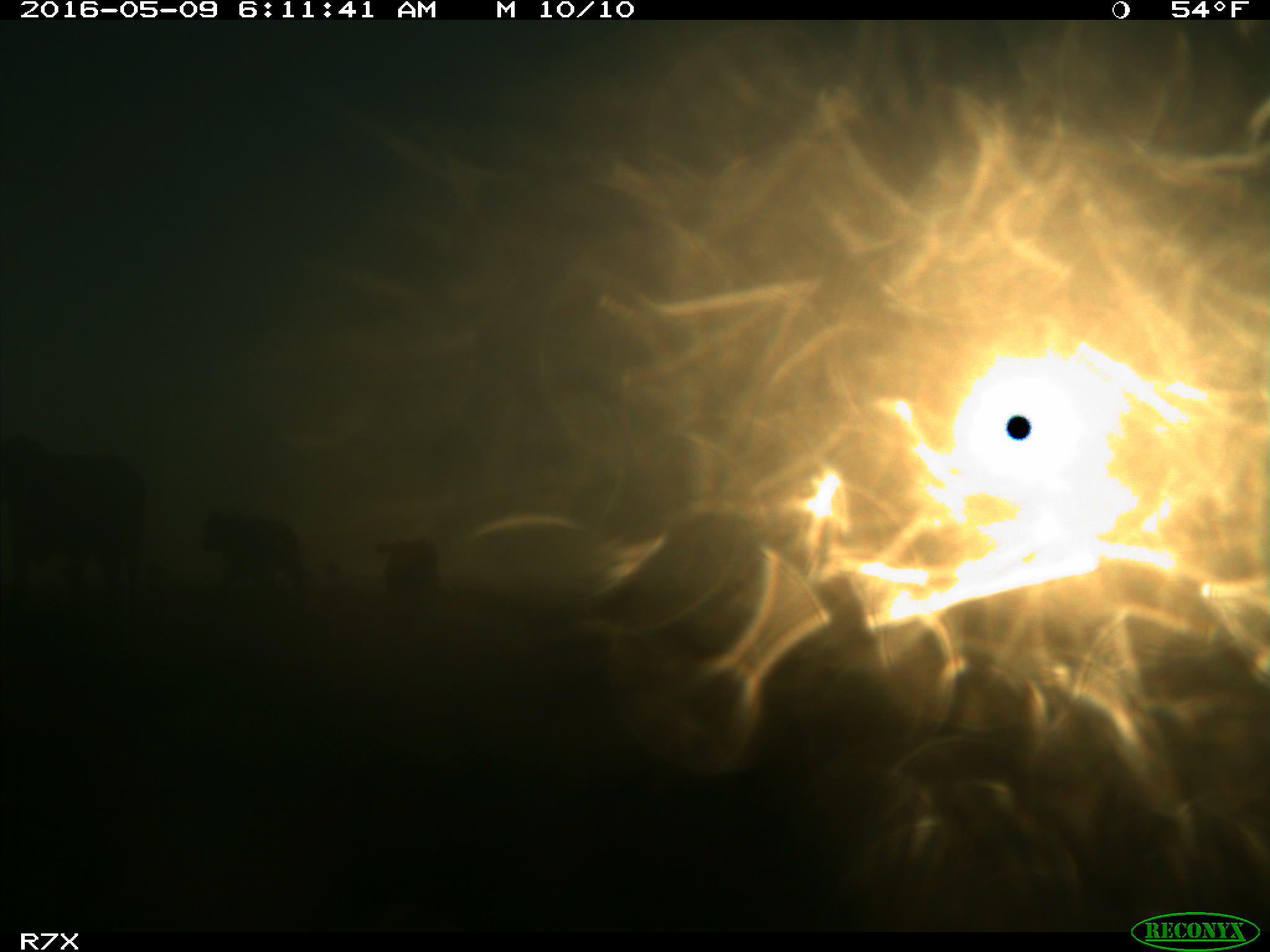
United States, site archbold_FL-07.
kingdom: Animalia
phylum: Chordata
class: Mammalia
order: Artiodactyla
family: Bovidae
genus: Bos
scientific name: Bos taurus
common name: domestic cow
Bos taurus (domestic cow).